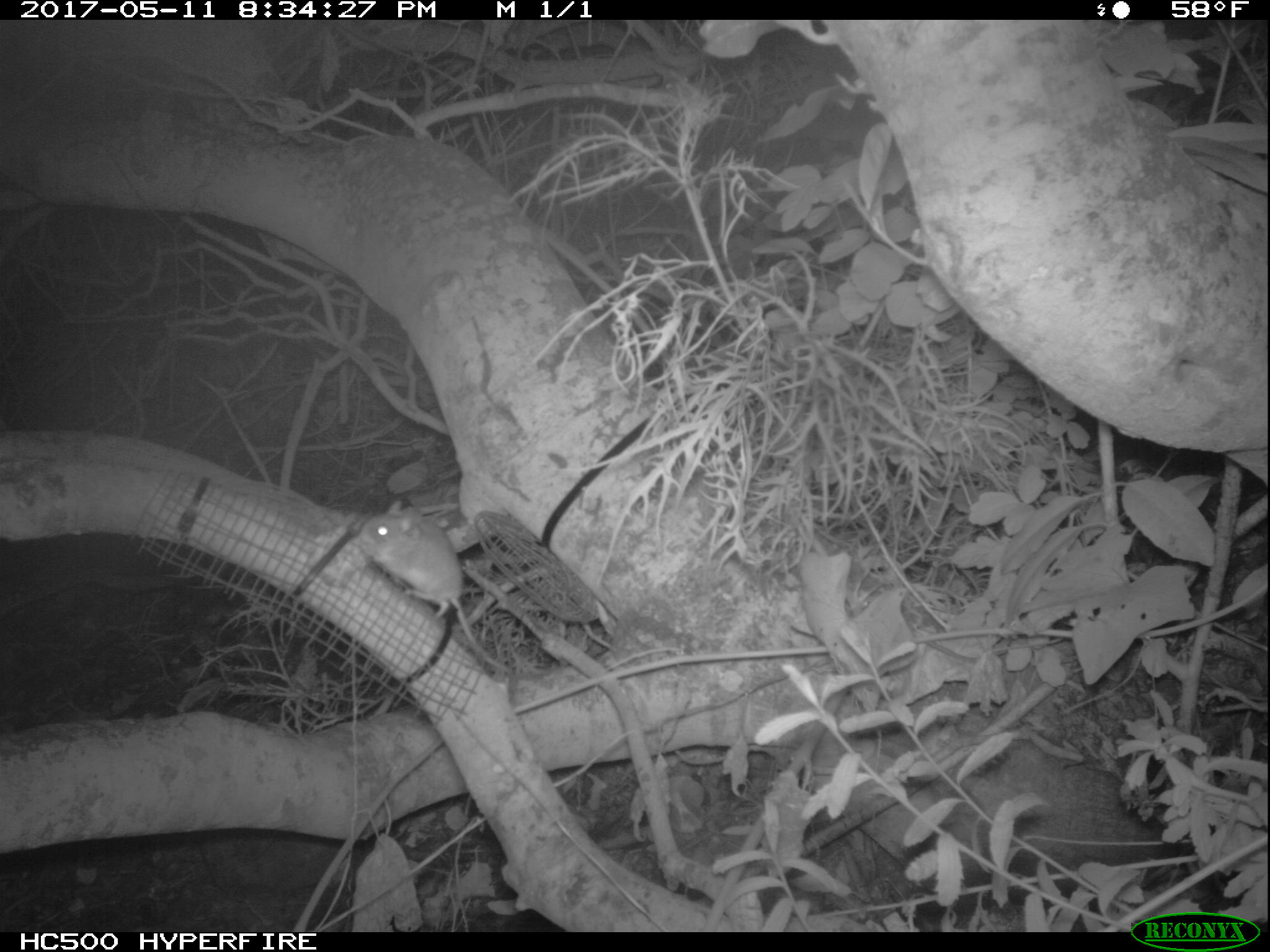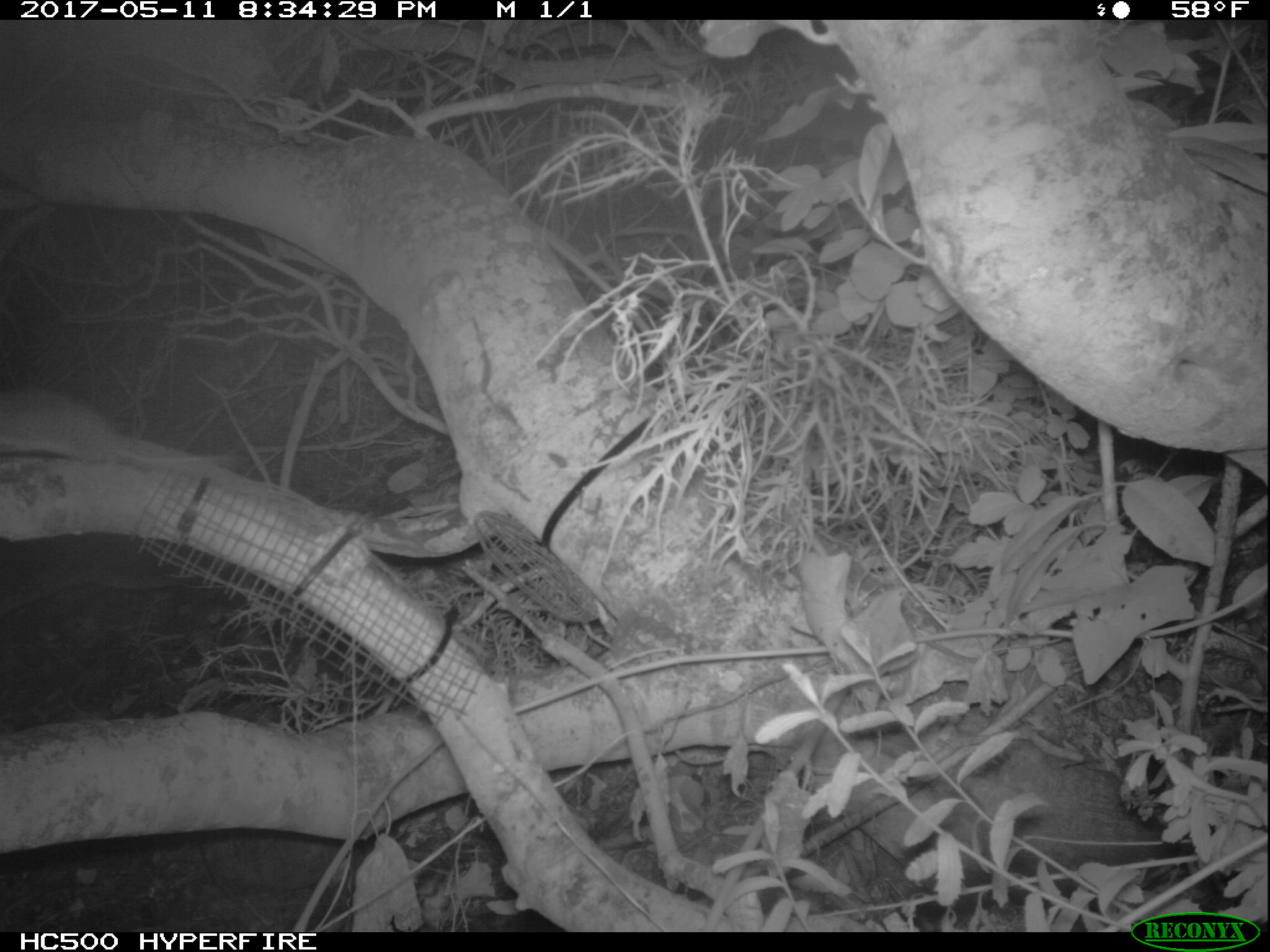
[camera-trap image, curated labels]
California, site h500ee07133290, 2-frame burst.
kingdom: Animalia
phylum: Chordata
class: Mammalia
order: Rodentia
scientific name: Rodentia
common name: rodent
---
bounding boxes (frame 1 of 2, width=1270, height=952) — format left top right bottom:
rodent: 358 499 508 671